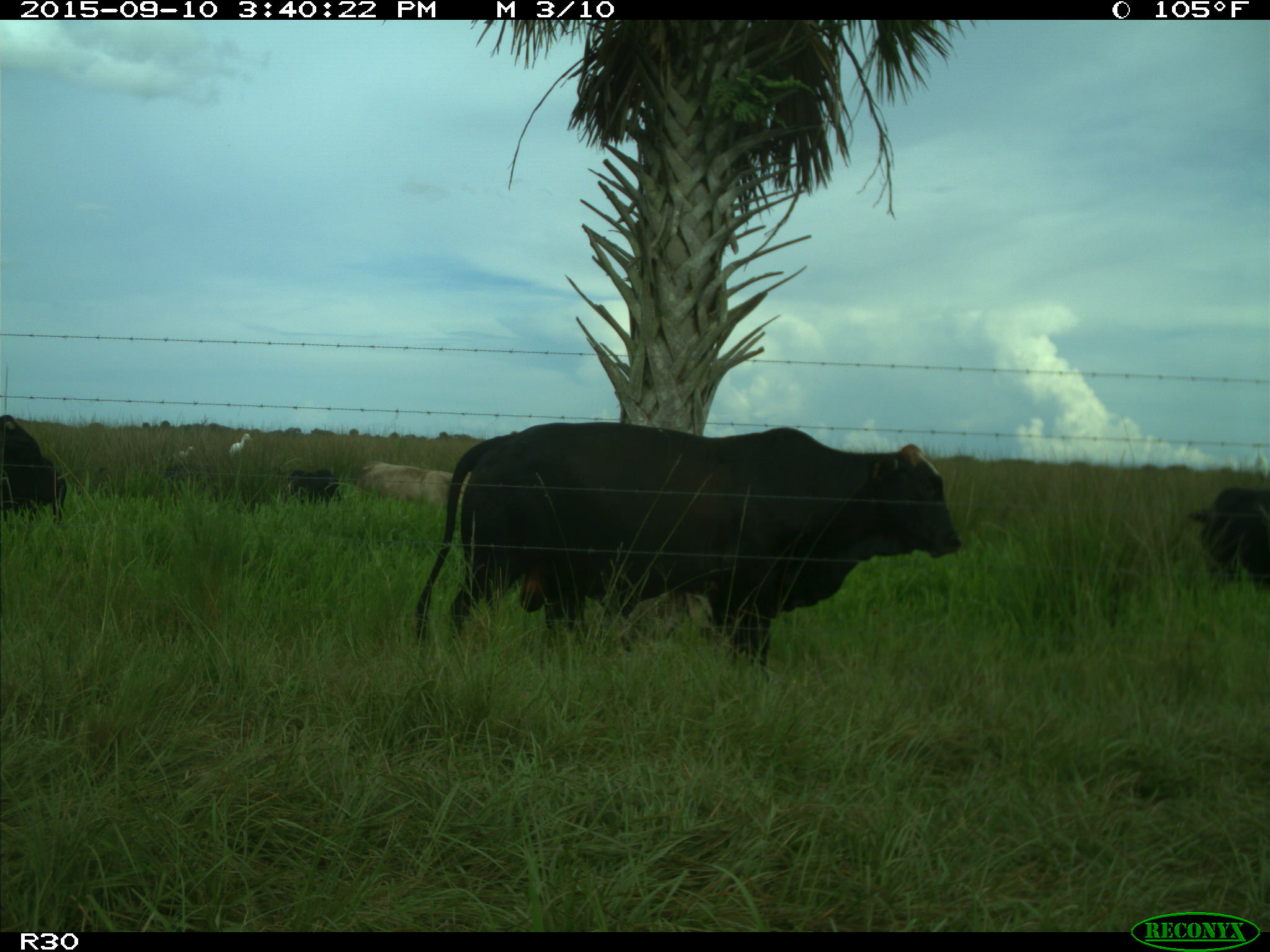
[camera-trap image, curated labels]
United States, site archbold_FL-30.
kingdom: Animalia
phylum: Chordata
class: Mammalia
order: Artiodactyla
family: Bovidae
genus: Bos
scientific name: Bos taurus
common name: domestic cow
Bos taurus (domestic cow).